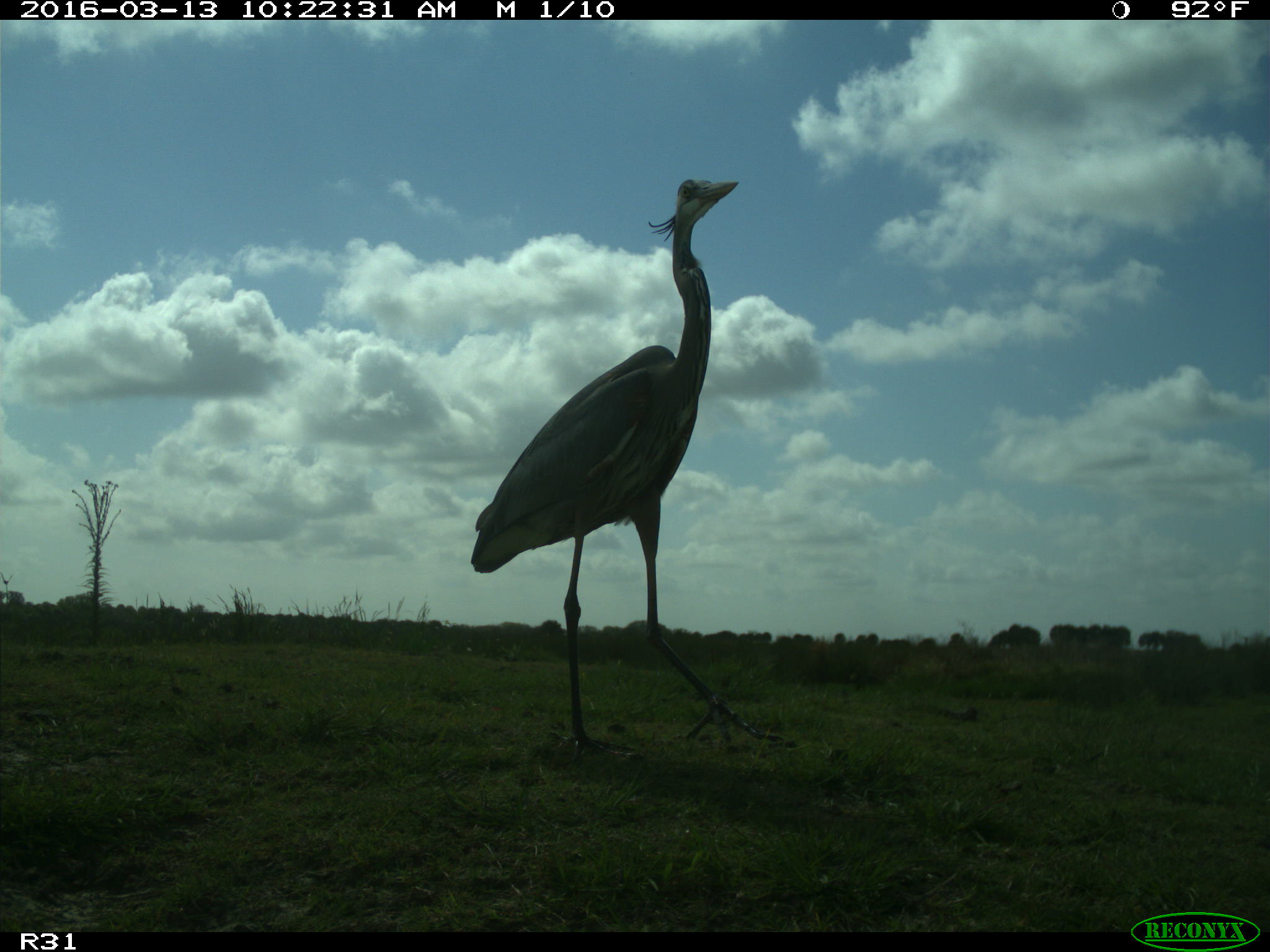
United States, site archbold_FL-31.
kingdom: Animalia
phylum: Chordata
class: Aves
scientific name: Aves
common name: birds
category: unidentified bird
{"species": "unidentified bird (birds) (Aves)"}